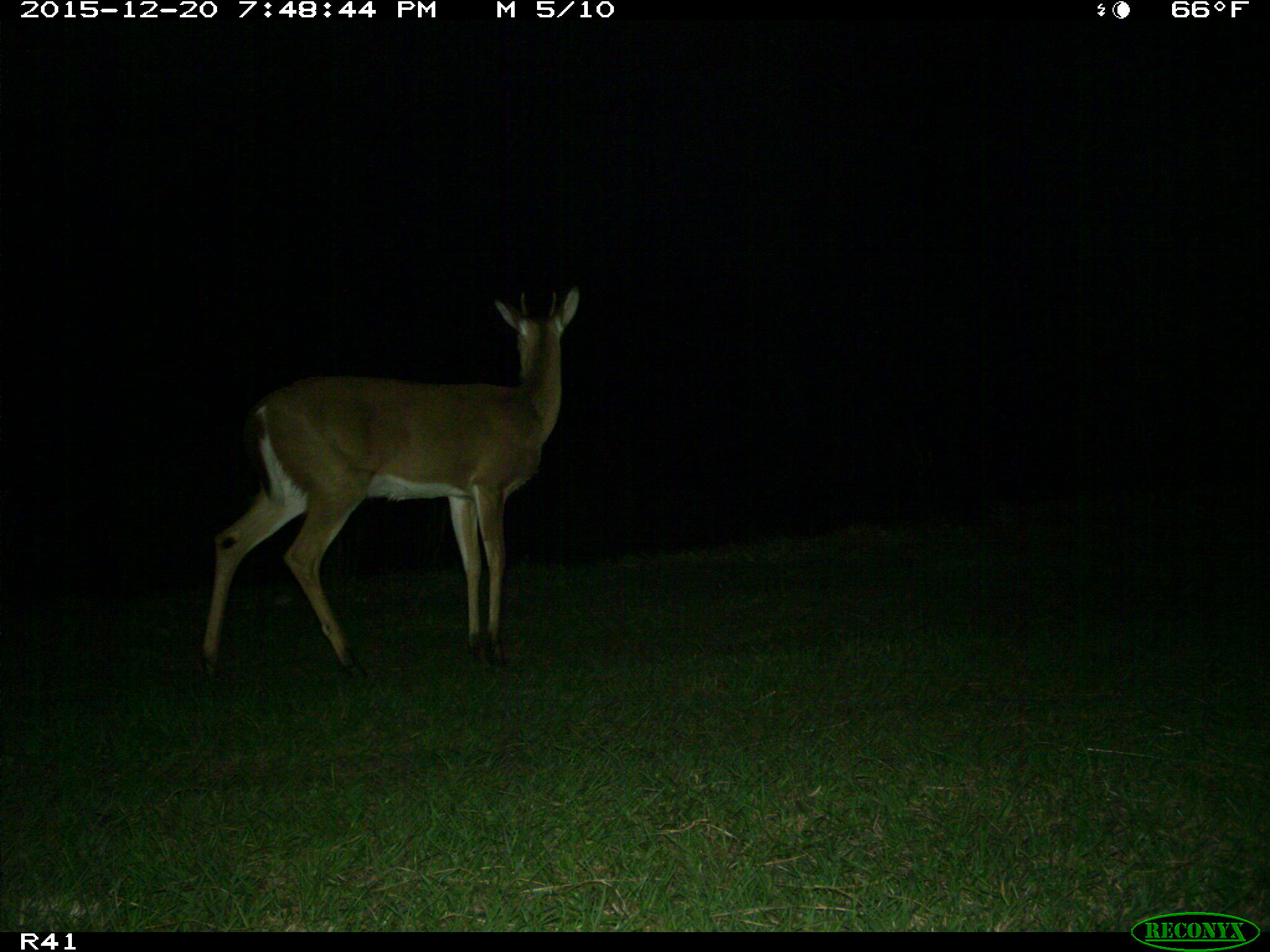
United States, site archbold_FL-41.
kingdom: Animalia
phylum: Chordata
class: Mammalia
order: Artiodactyla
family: Cervidae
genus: Odocoileus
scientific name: Odocoileus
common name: deer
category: unidentified deer